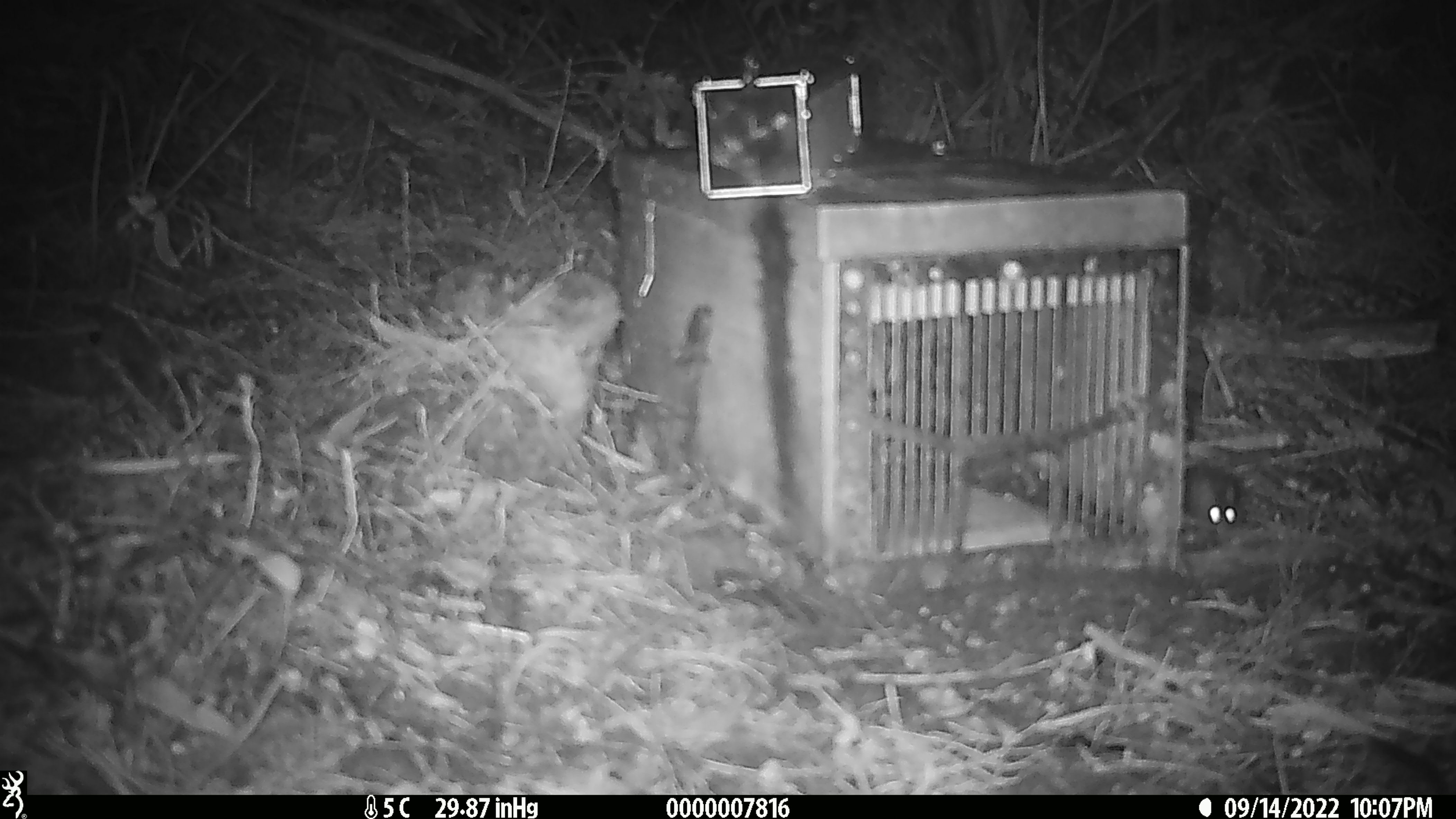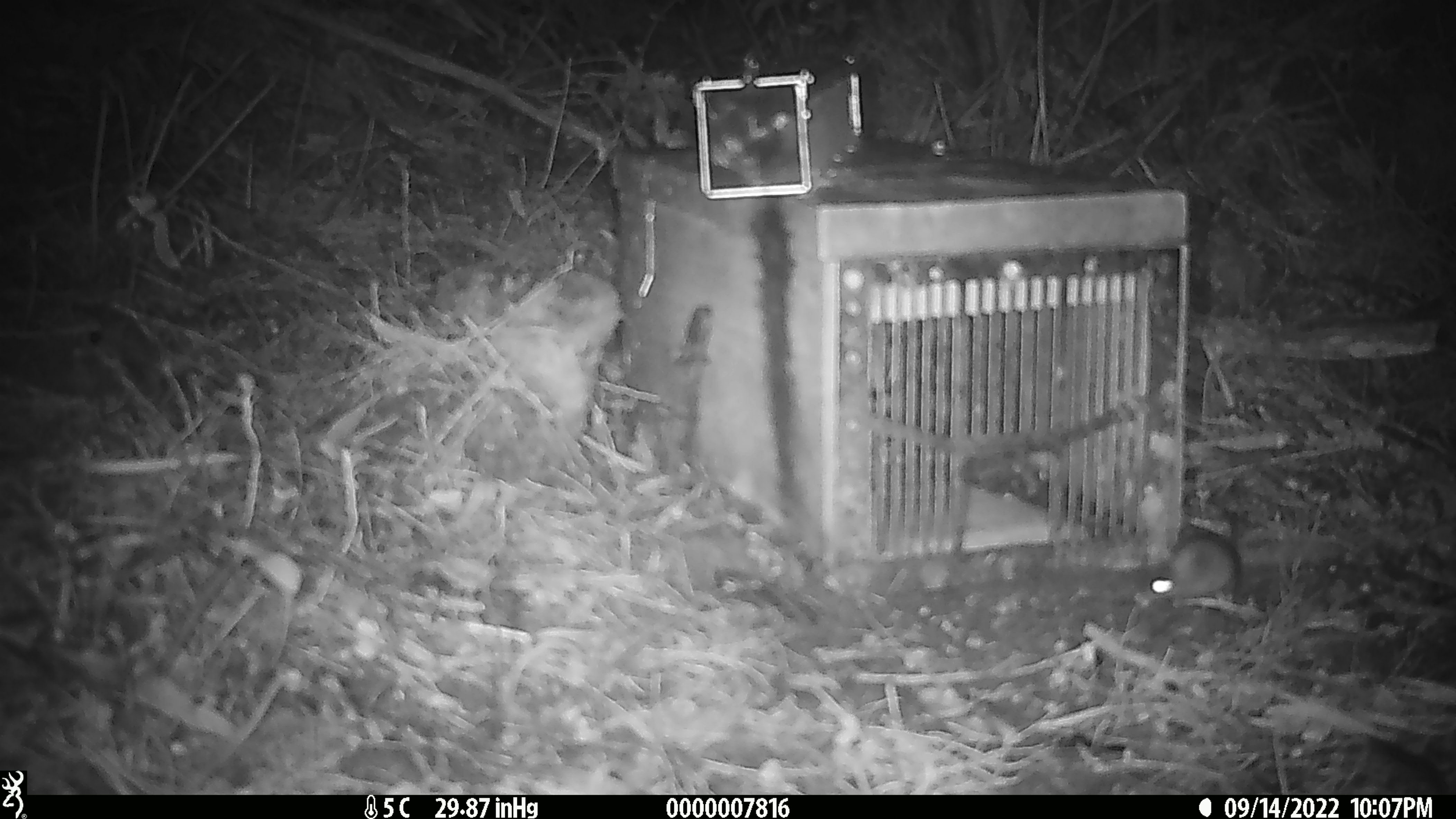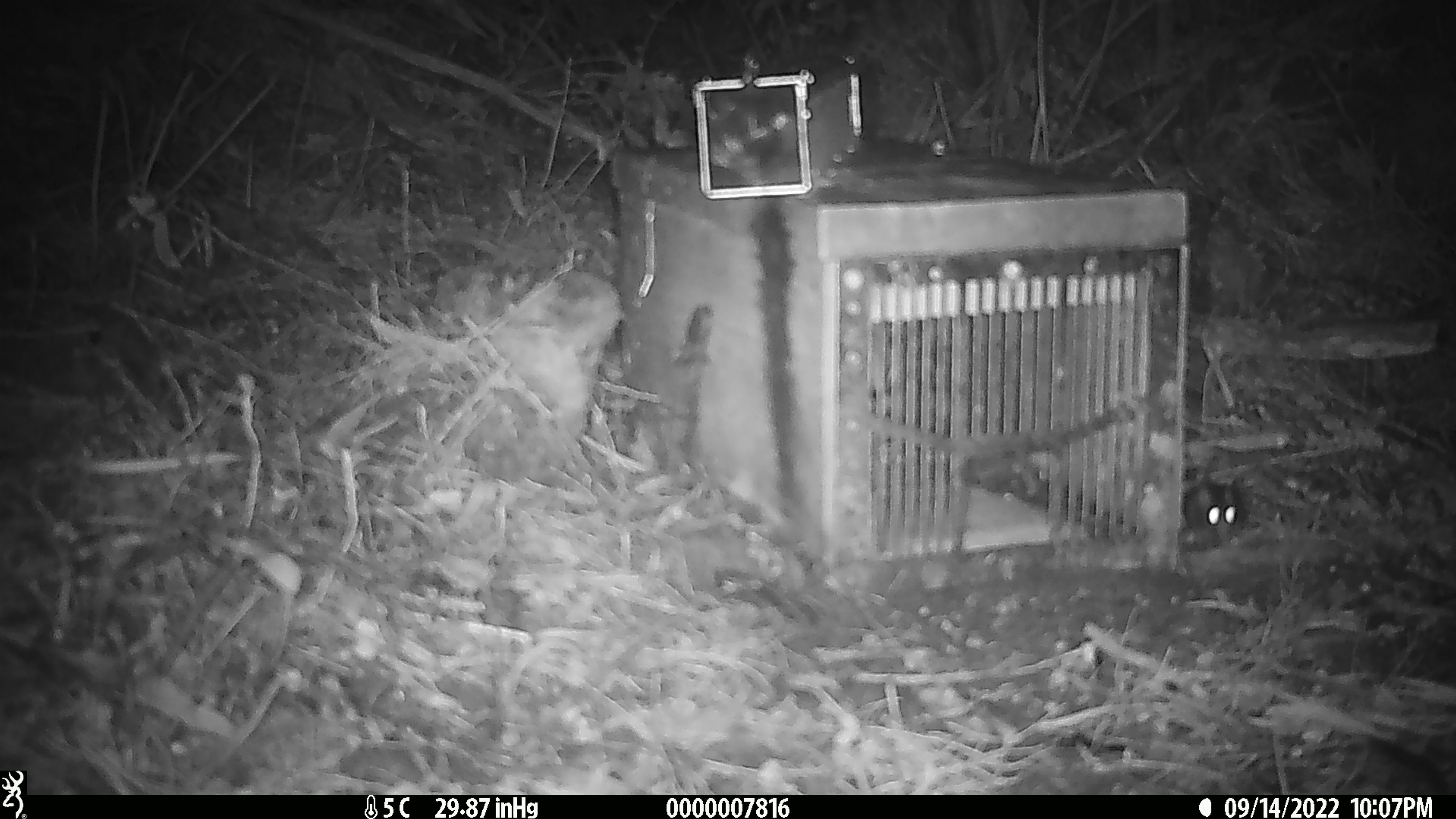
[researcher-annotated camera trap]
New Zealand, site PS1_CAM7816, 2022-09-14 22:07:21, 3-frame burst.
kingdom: Animalia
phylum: Chordata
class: Mammalia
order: Rodentia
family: Muridae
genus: Mus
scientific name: Mus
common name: mouse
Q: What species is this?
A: Mouse (Mus).